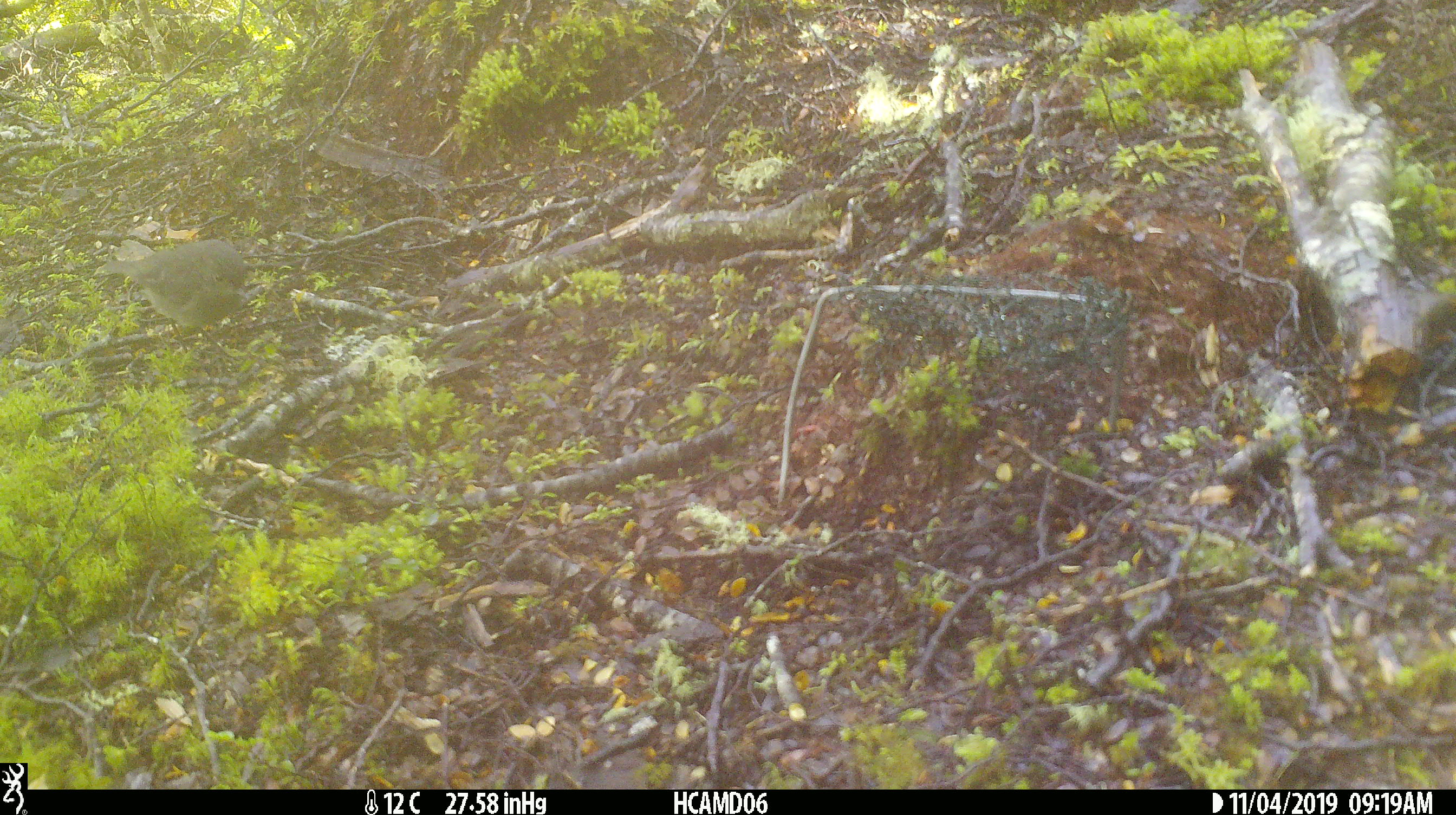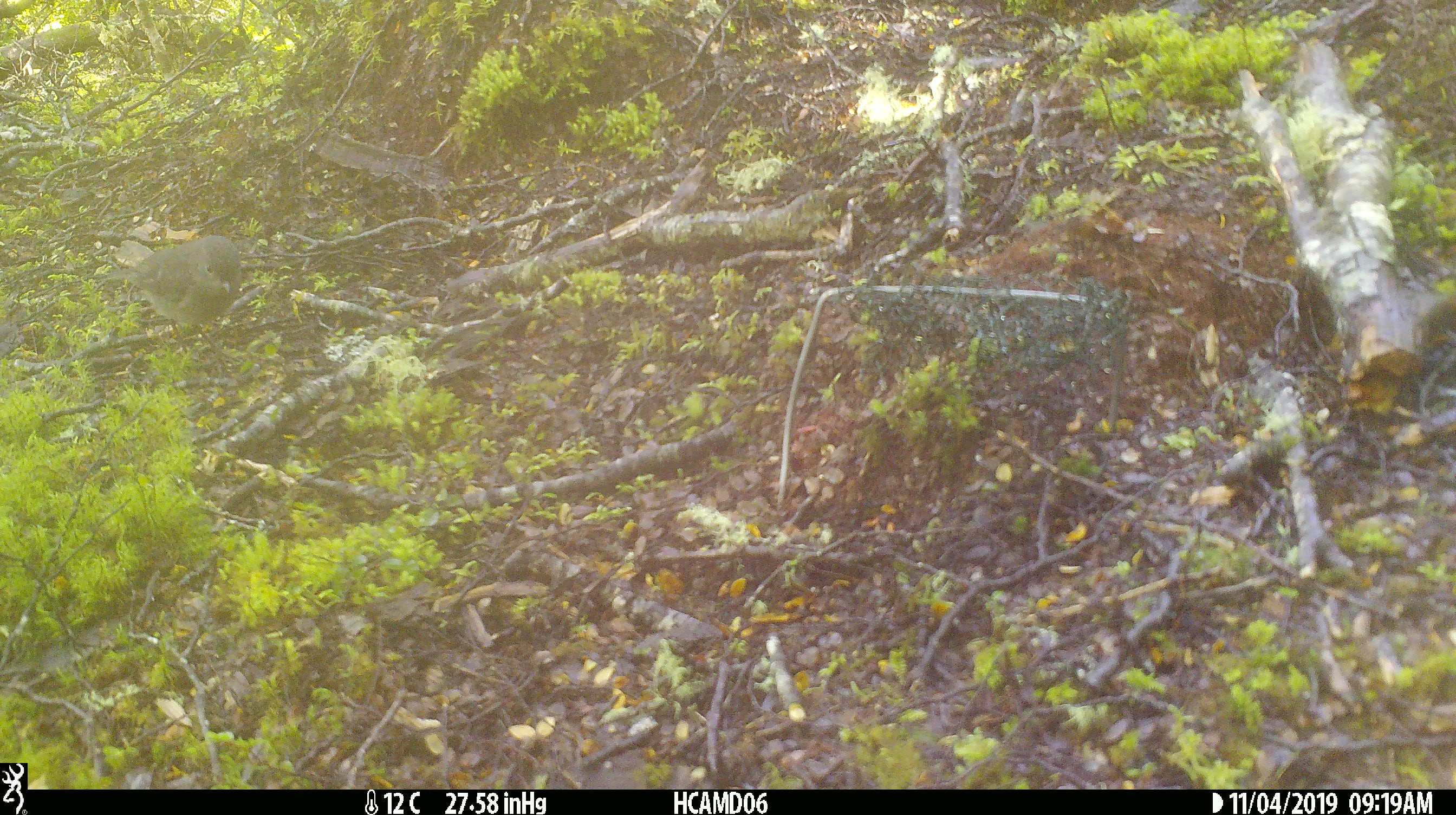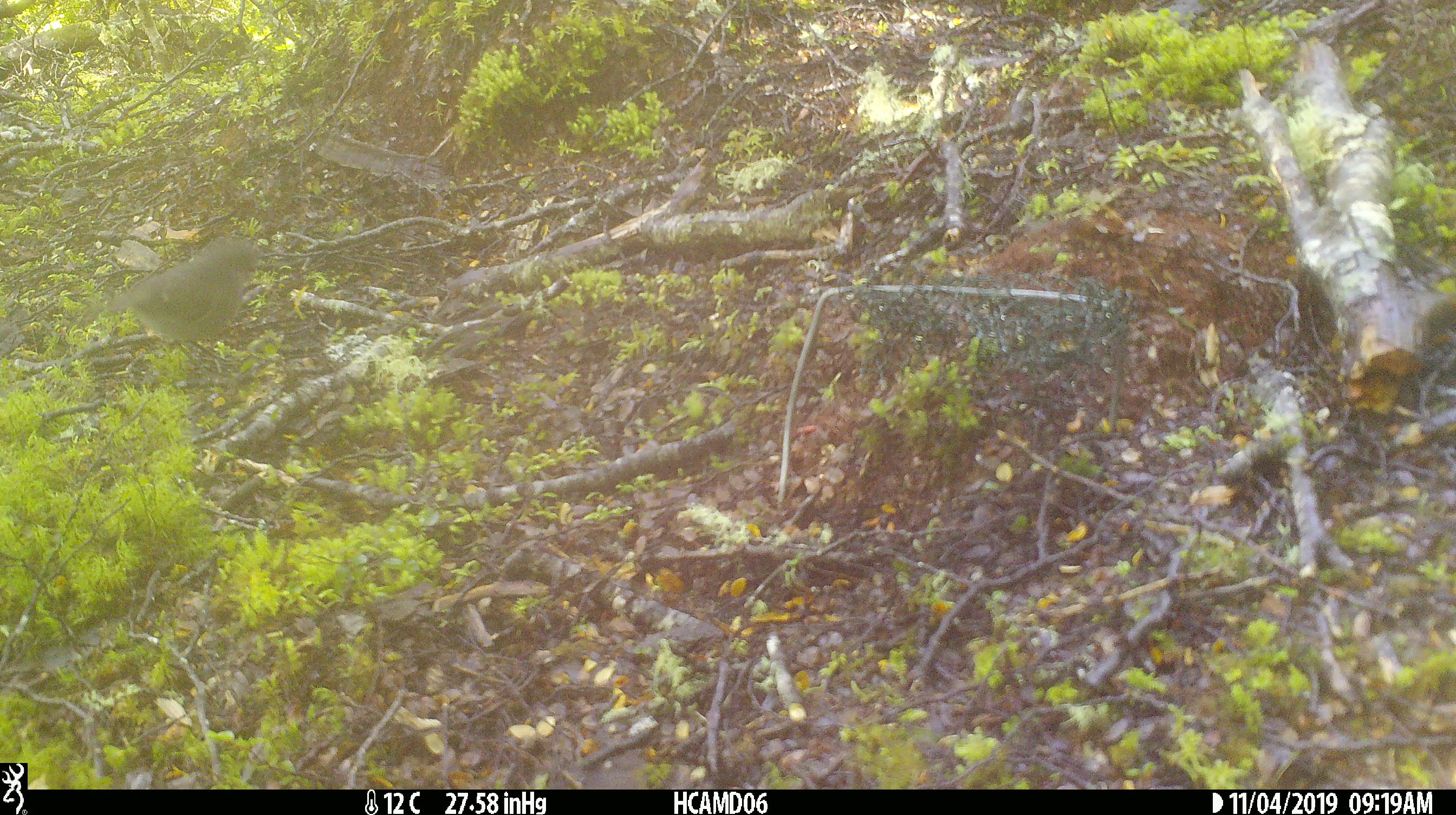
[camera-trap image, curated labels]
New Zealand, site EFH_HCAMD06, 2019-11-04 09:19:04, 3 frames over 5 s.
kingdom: Animalia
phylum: Chordata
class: Aves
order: Passeriformes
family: Petroicidae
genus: Petroica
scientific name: Petroica australis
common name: new zealand robin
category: robin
Robin (new zealand robin) (Petroica australis).